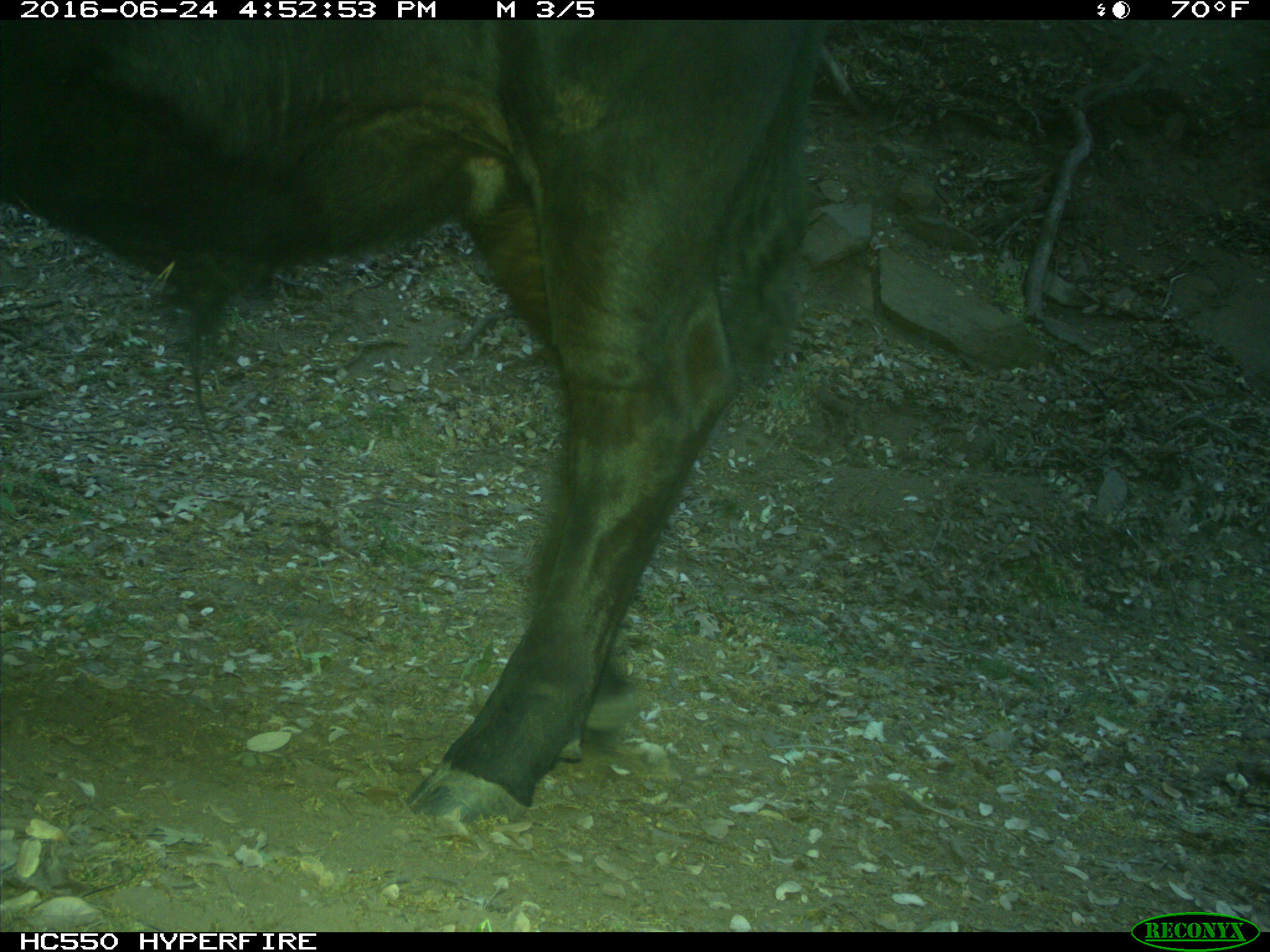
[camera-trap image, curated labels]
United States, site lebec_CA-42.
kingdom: Animalia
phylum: Chordata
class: Mammalia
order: Artiodactyla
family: Bovidae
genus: Bos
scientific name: Bos taurus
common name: domestic cow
Bos taurus (domestic cow).